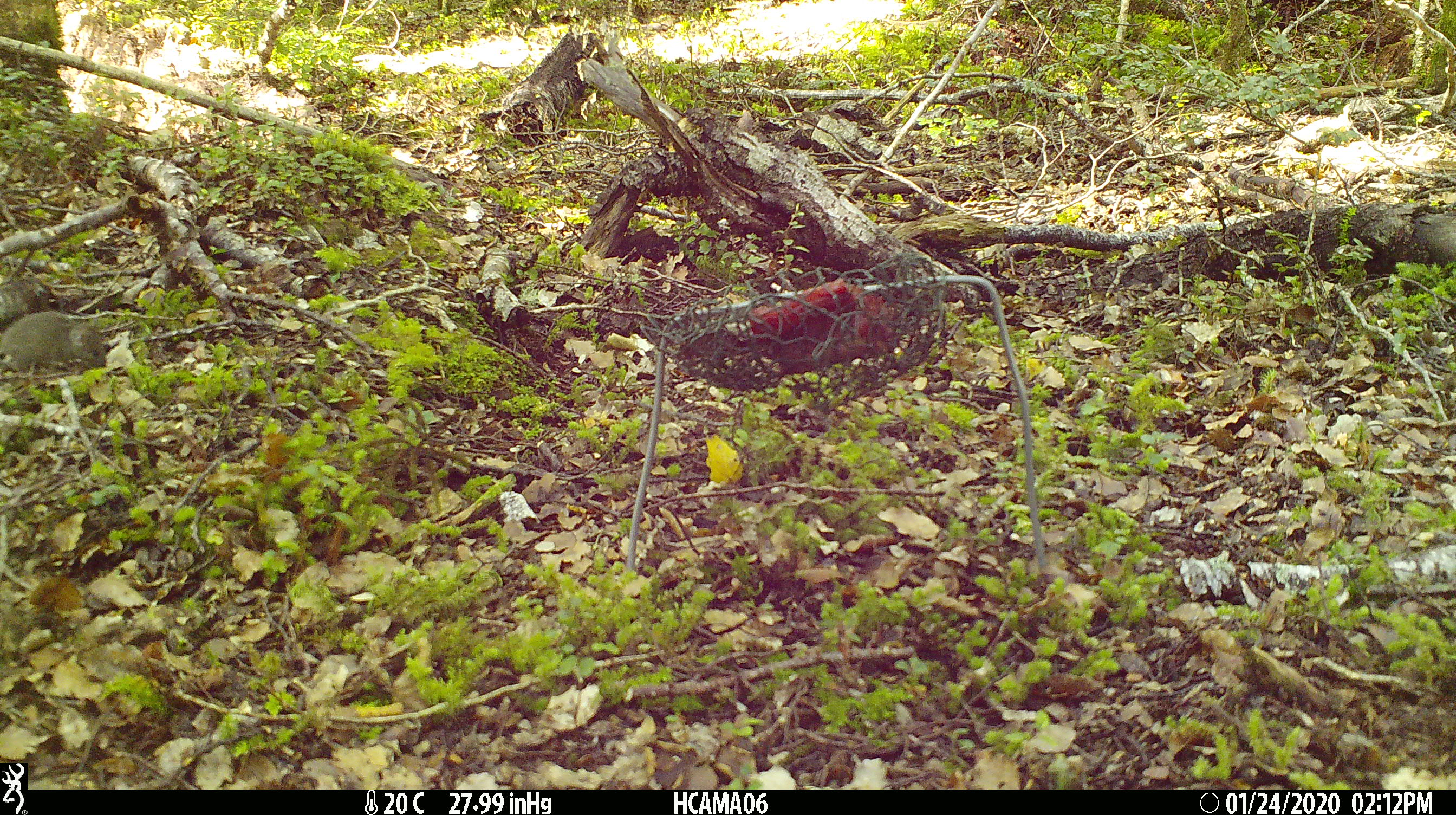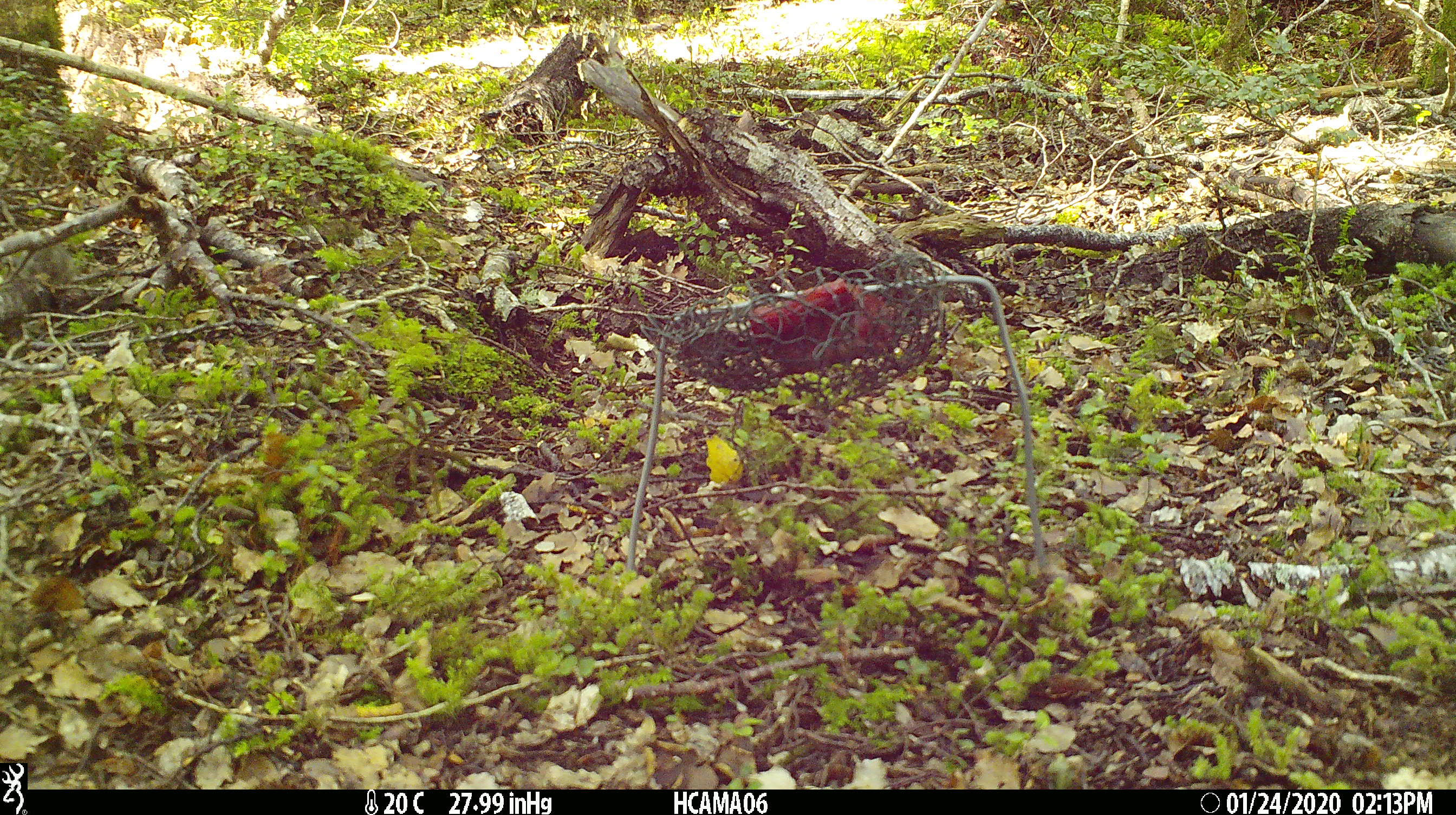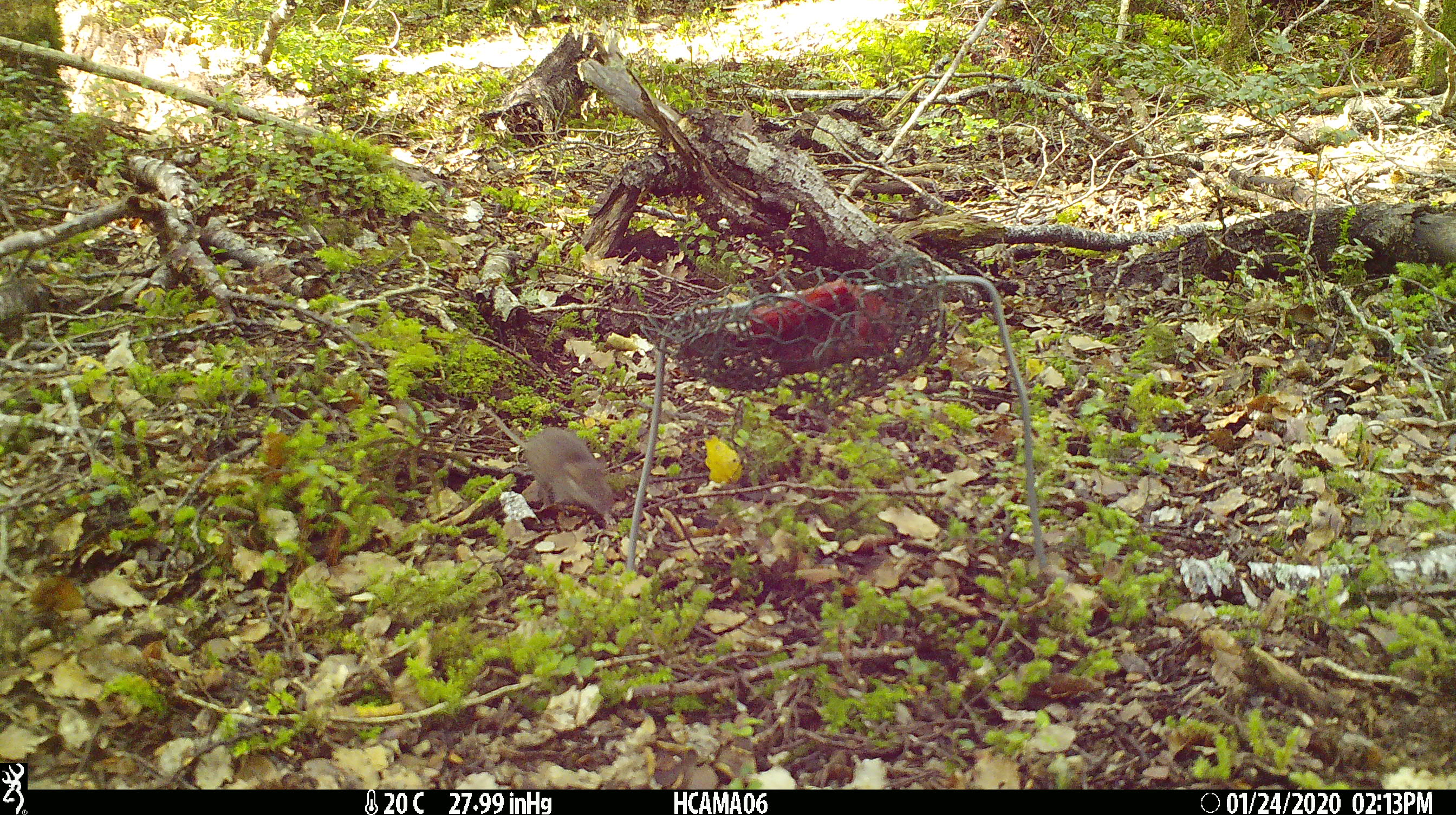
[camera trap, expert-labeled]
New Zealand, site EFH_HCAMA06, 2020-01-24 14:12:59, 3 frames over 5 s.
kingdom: Animalia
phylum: Chordata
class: Mammalia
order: Rodentia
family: Muridae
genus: Mus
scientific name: Mus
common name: mouse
Mouse (Mus).